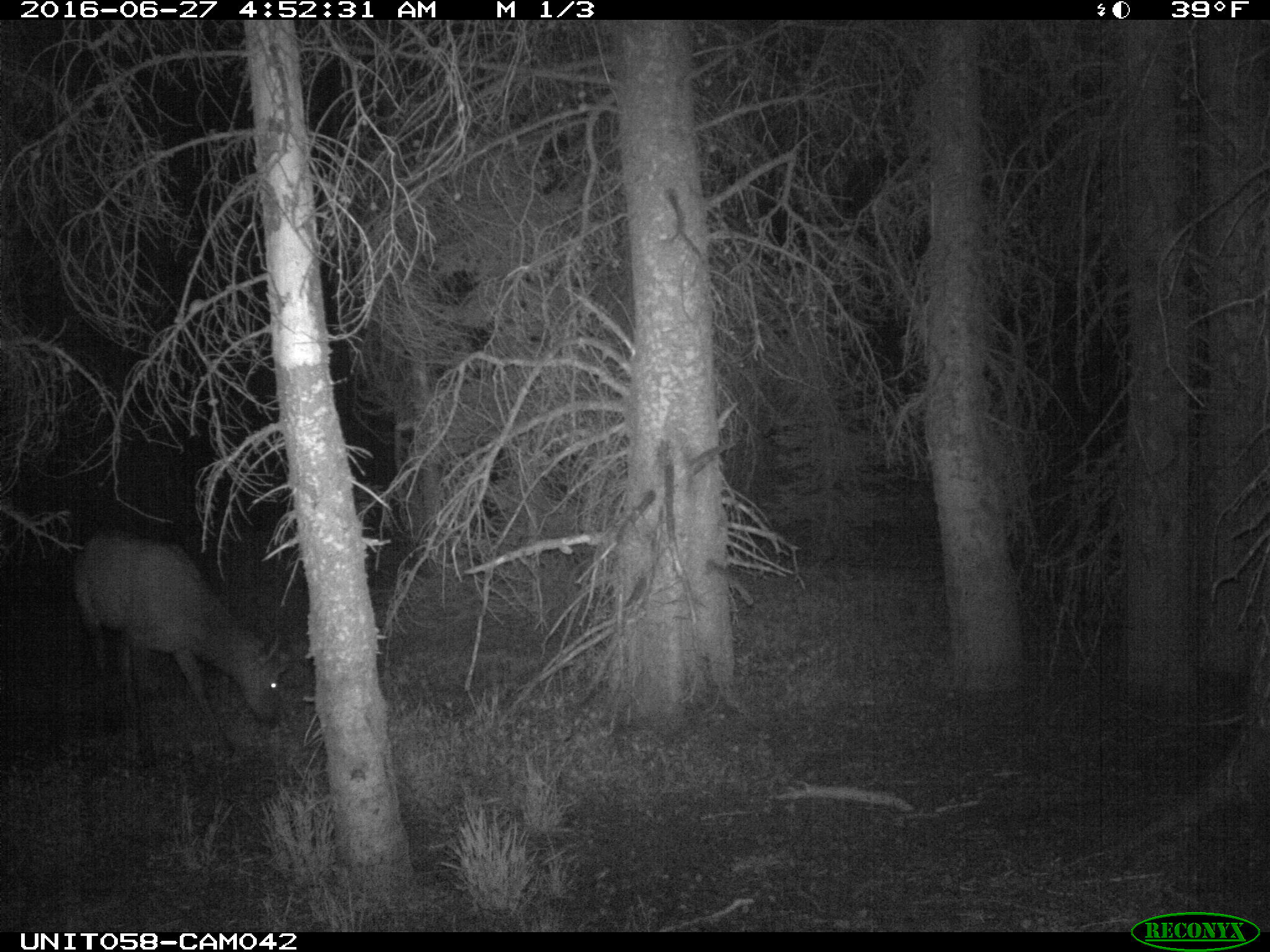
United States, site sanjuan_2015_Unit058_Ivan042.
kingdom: Animalia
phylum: Chordata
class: Mammalia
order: Artiodactyla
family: Cervidae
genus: Cervus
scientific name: Cervus elaphus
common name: red deer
Cervus elaphus (red deer).